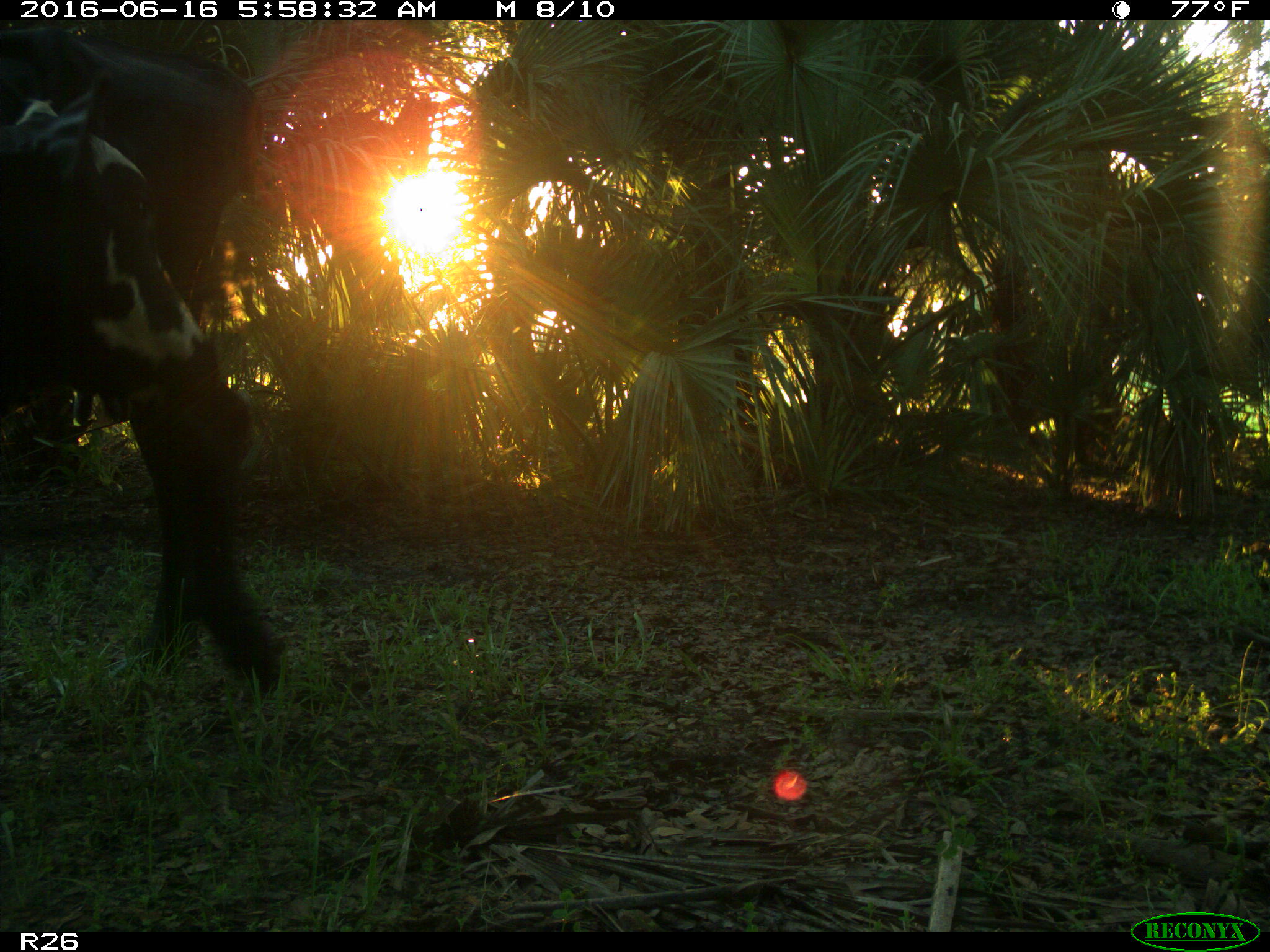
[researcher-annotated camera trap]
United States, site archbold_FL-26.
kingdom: Animalia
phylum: Chordata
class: Mammalia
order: Artiodactyla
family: Bovidae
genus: Bos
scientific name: Bos taurus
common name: domestic cow